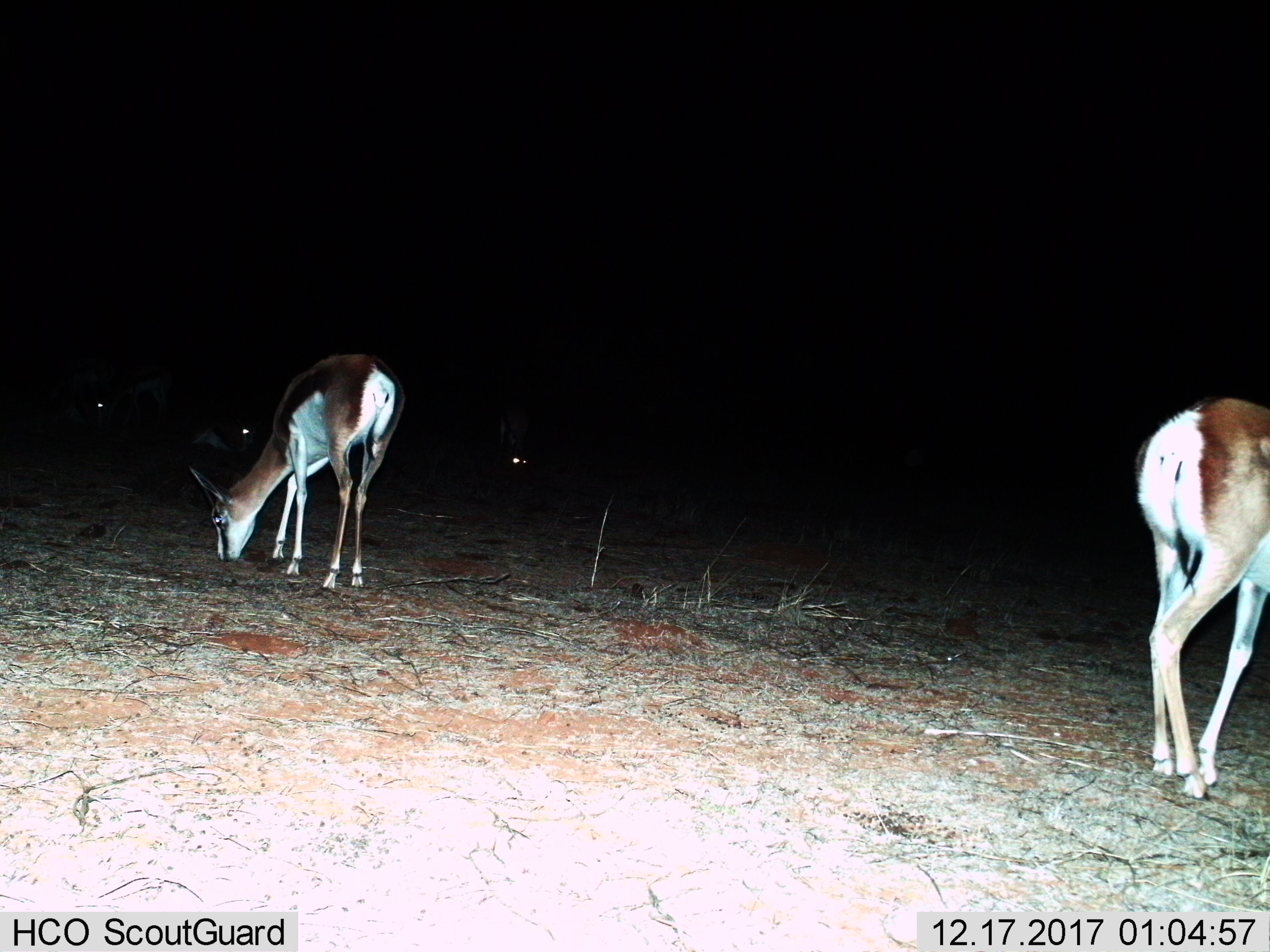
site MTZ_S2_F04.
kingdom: Animalia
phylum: Chordata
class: Mammalia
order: Artiodactyla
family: Bovidae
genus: Antidorcas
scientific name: Antidorcas marsupialis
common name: springbok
Springbok (Antidorcas marsupialis), count 5. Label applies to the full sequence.